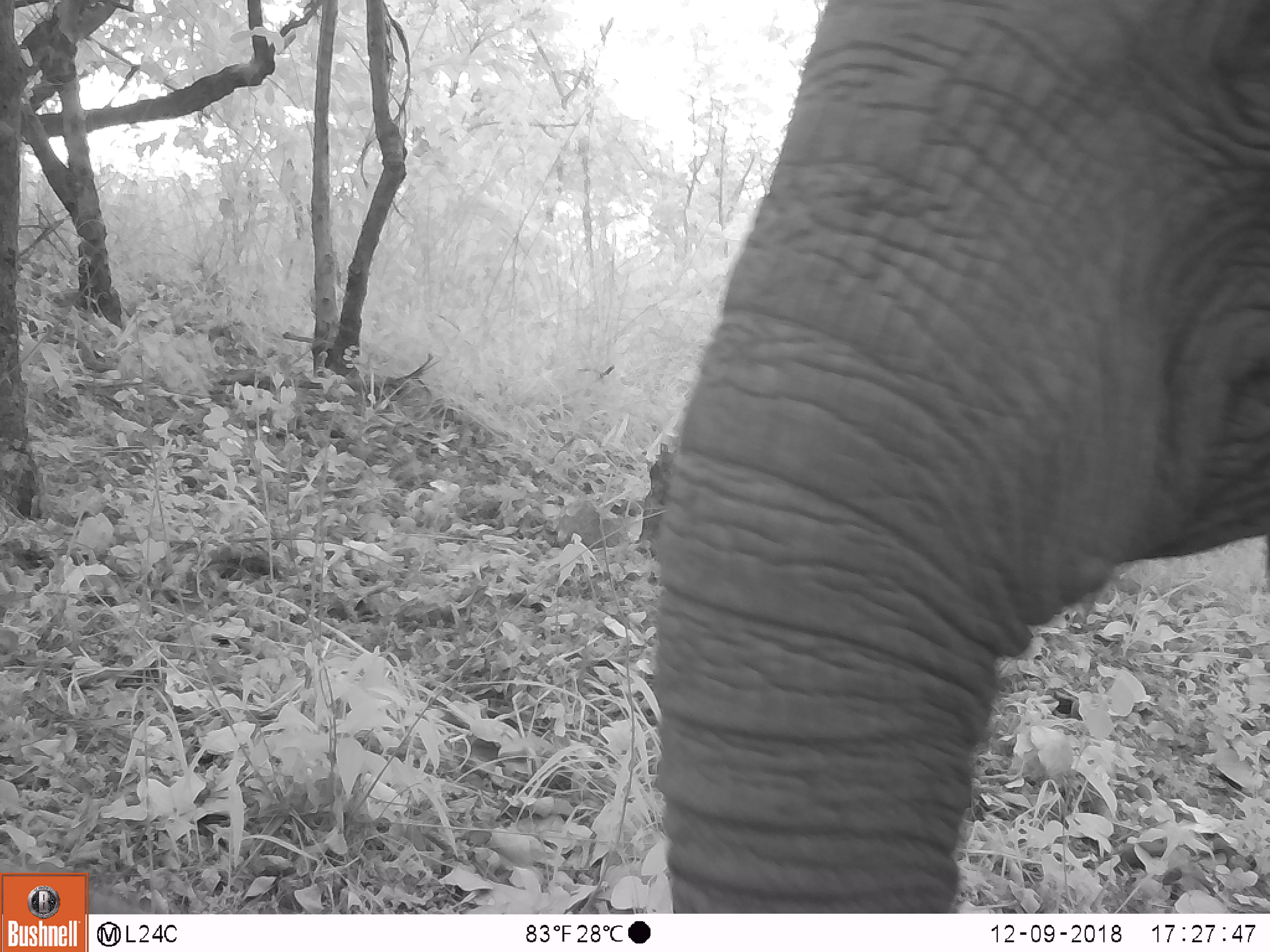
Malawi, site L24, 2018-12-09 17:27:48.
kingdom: Animalia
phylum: Chordata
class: Mammalia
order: Proboscidea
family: Elephantidae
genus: Loxodonta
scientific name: Loxodonta africana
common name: african savanna elephant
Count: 1.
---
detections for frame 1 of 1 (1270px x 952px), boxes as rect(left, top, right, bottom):
african savanna elephant: rect(637, 2, 1270, 906)